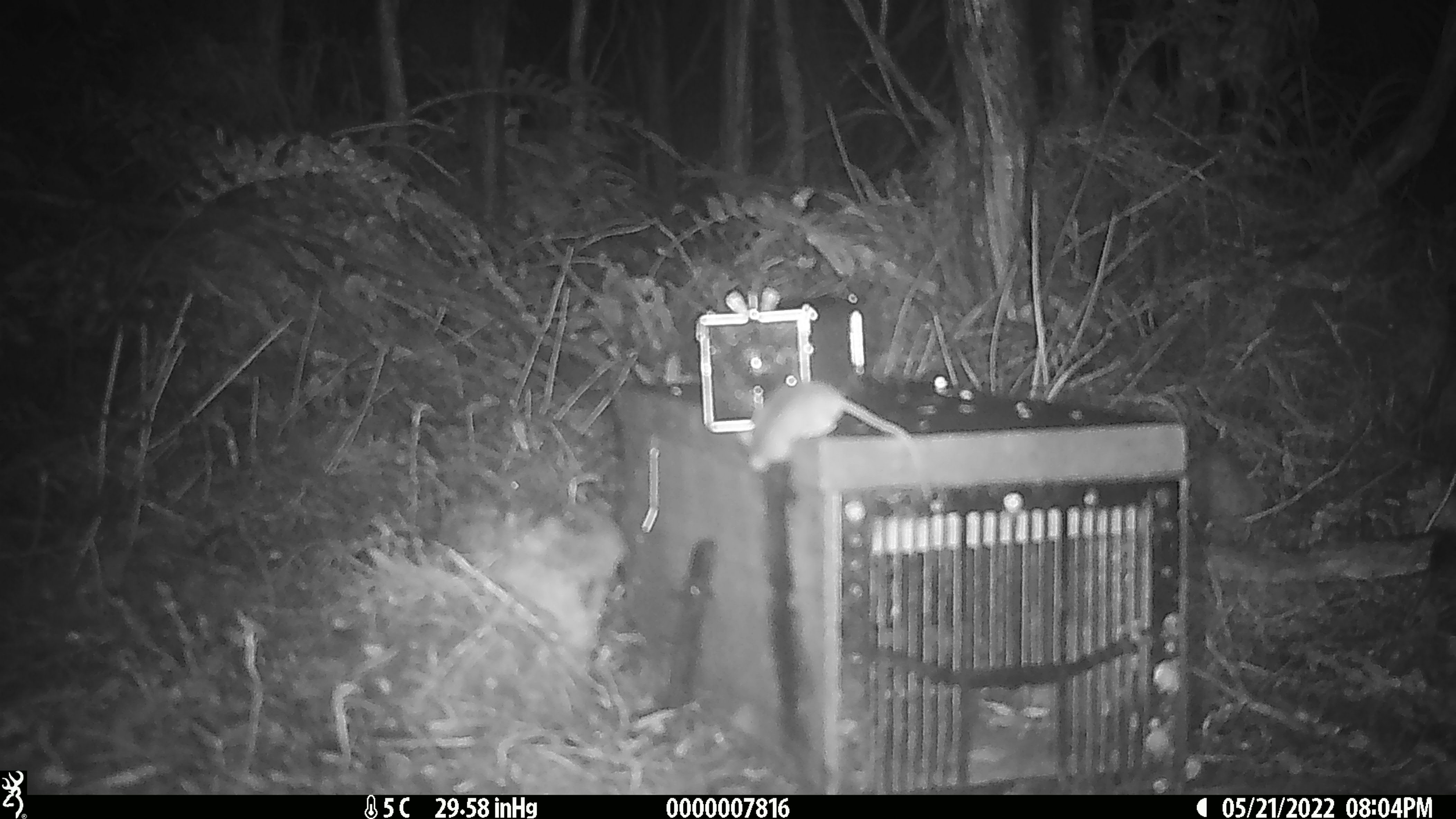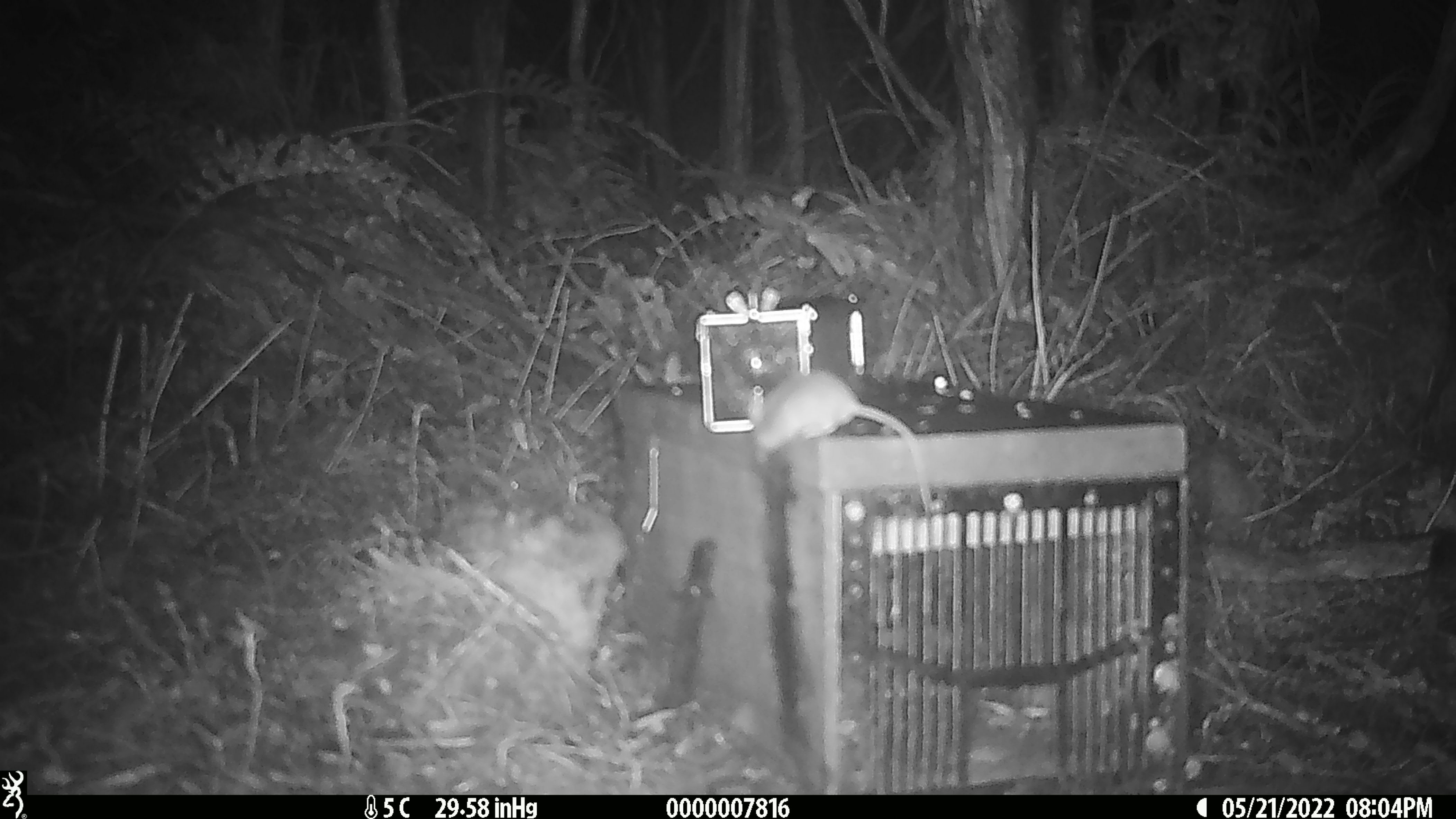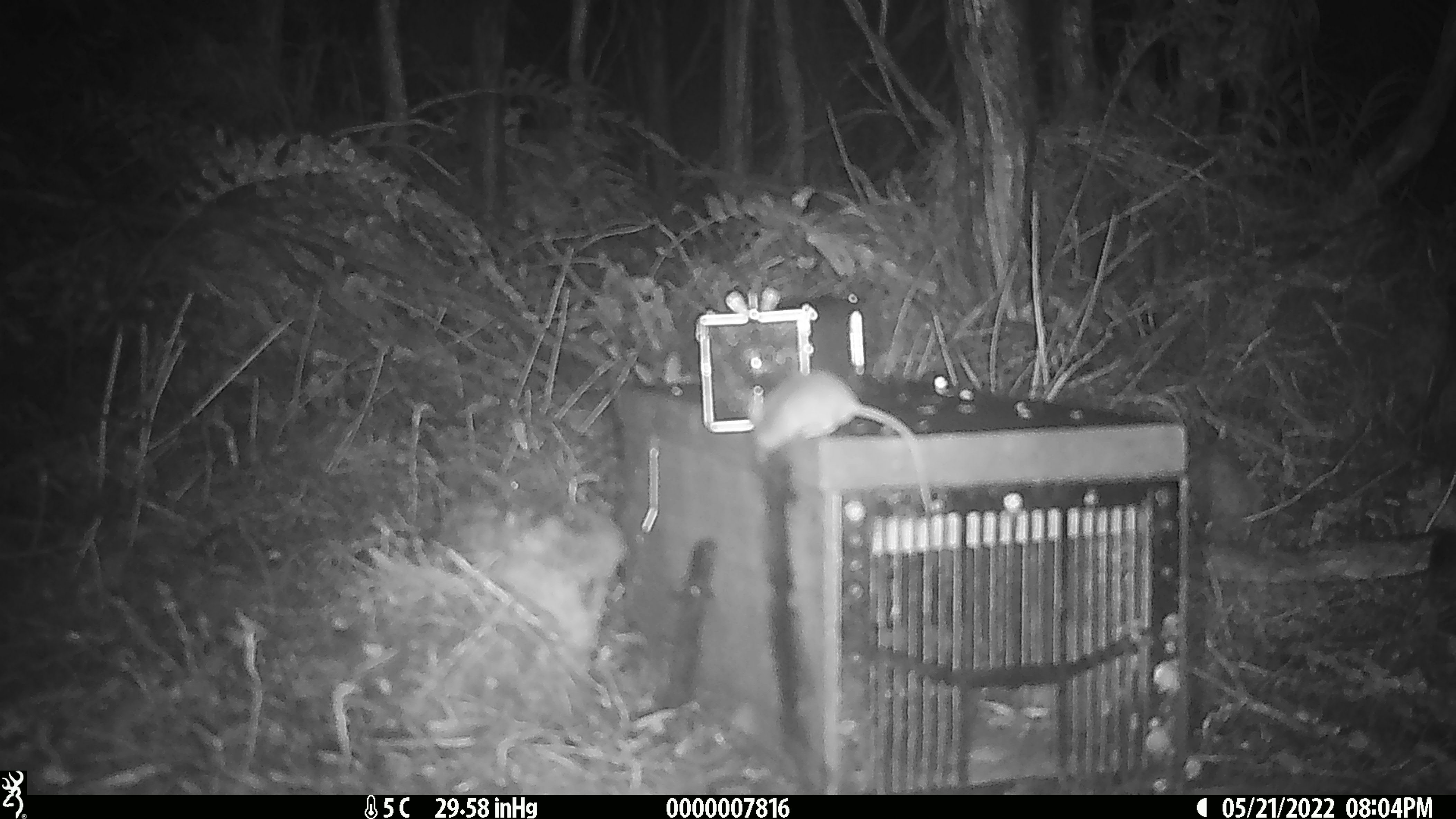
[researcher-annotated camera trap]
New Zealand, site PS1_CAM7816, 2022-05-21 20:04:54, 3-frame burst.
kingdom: Animalia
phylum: Chordata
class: Mammalia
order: Rodentia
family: Muridae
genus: Mus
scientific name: Mus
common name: mouse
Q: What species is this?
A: Mouse (Mus).